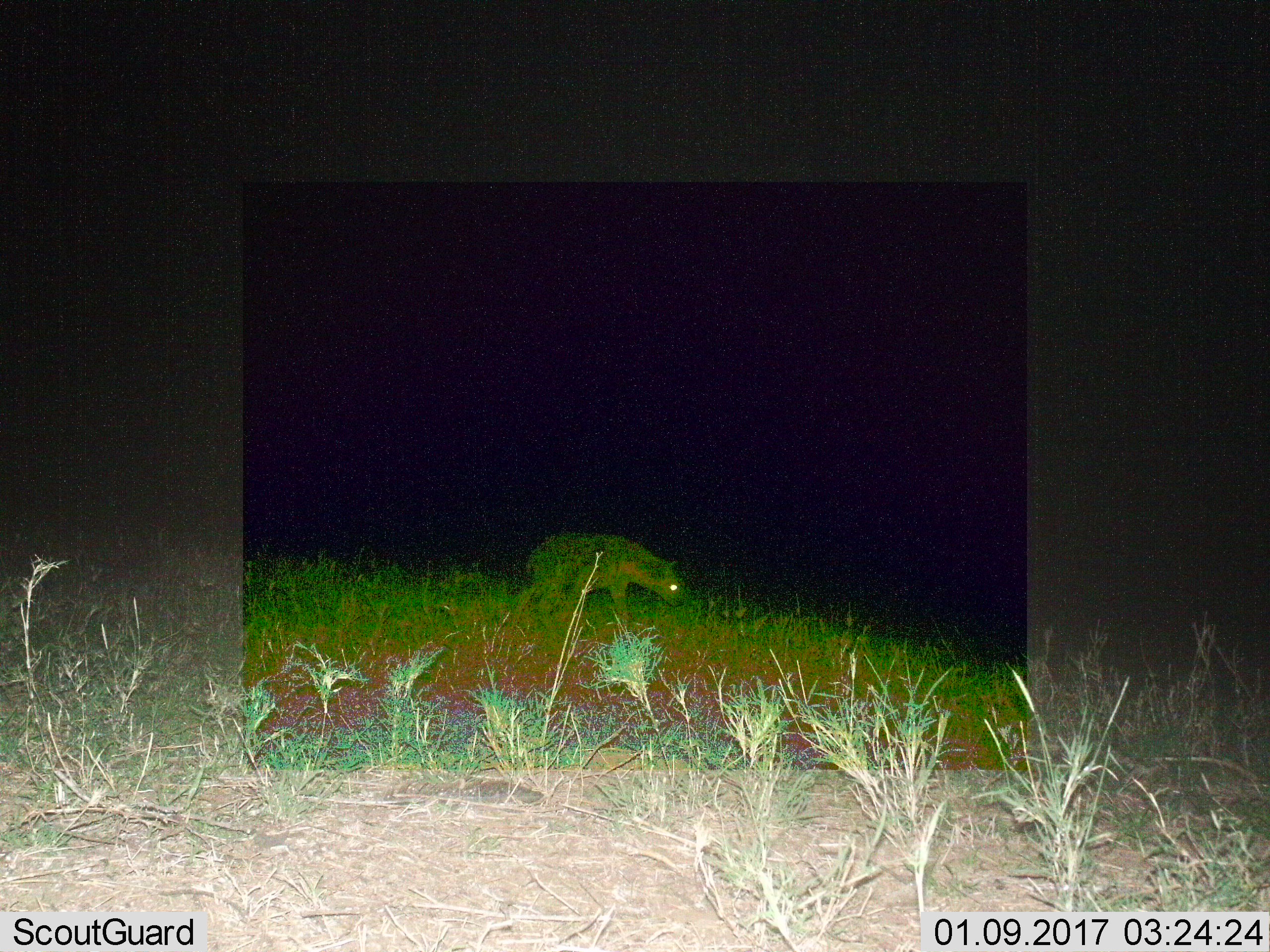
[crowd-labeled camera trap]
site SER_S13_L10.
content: unidentified animal